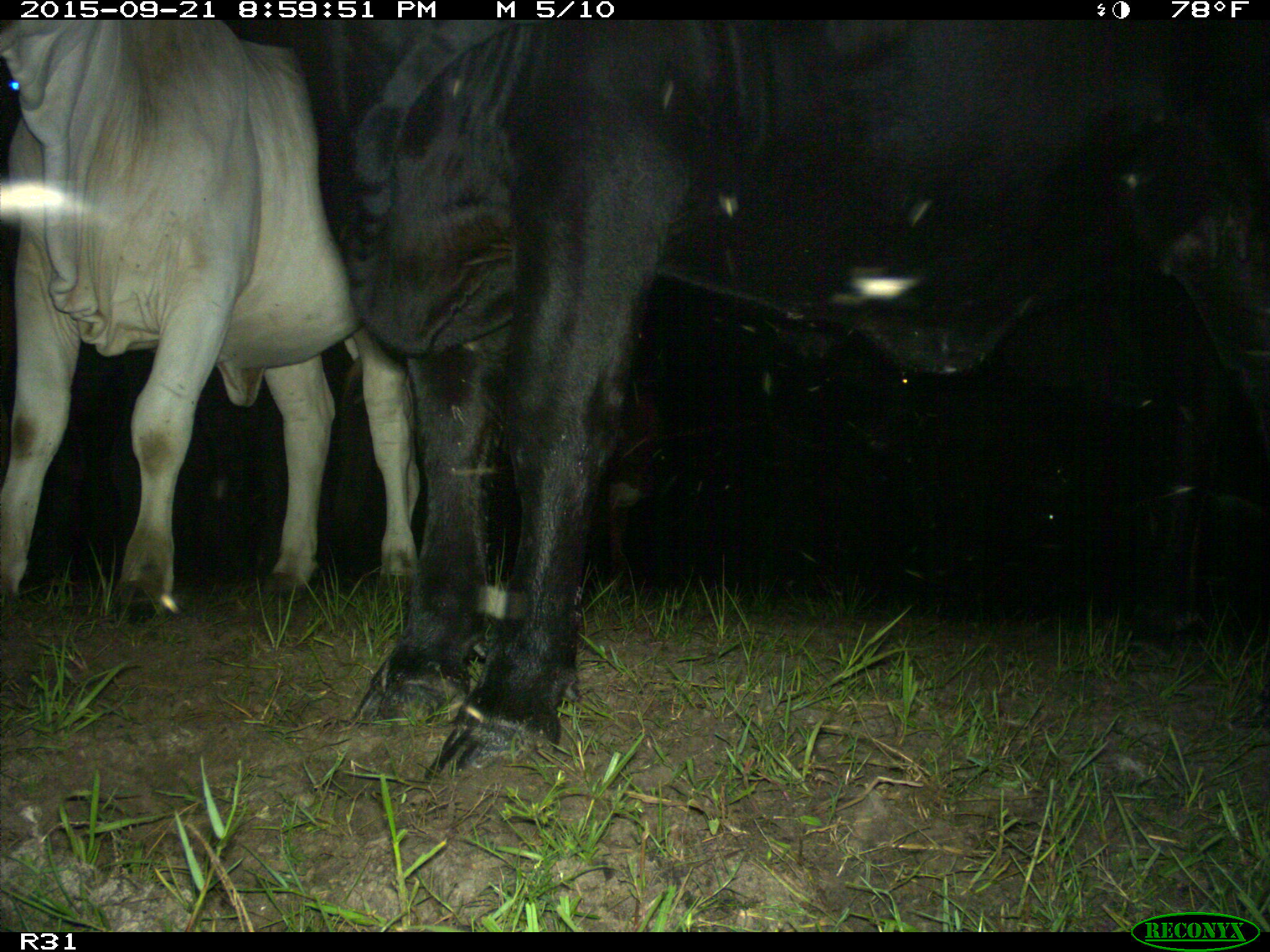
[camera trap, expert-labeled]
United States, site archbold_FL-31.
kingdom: Animalia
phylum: Chordata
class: Mammalia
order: Artiodactyla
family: Bovidae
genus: Bos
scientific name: Bos taurus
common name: domestic cow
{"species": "Bos taurus (domestic cow)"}